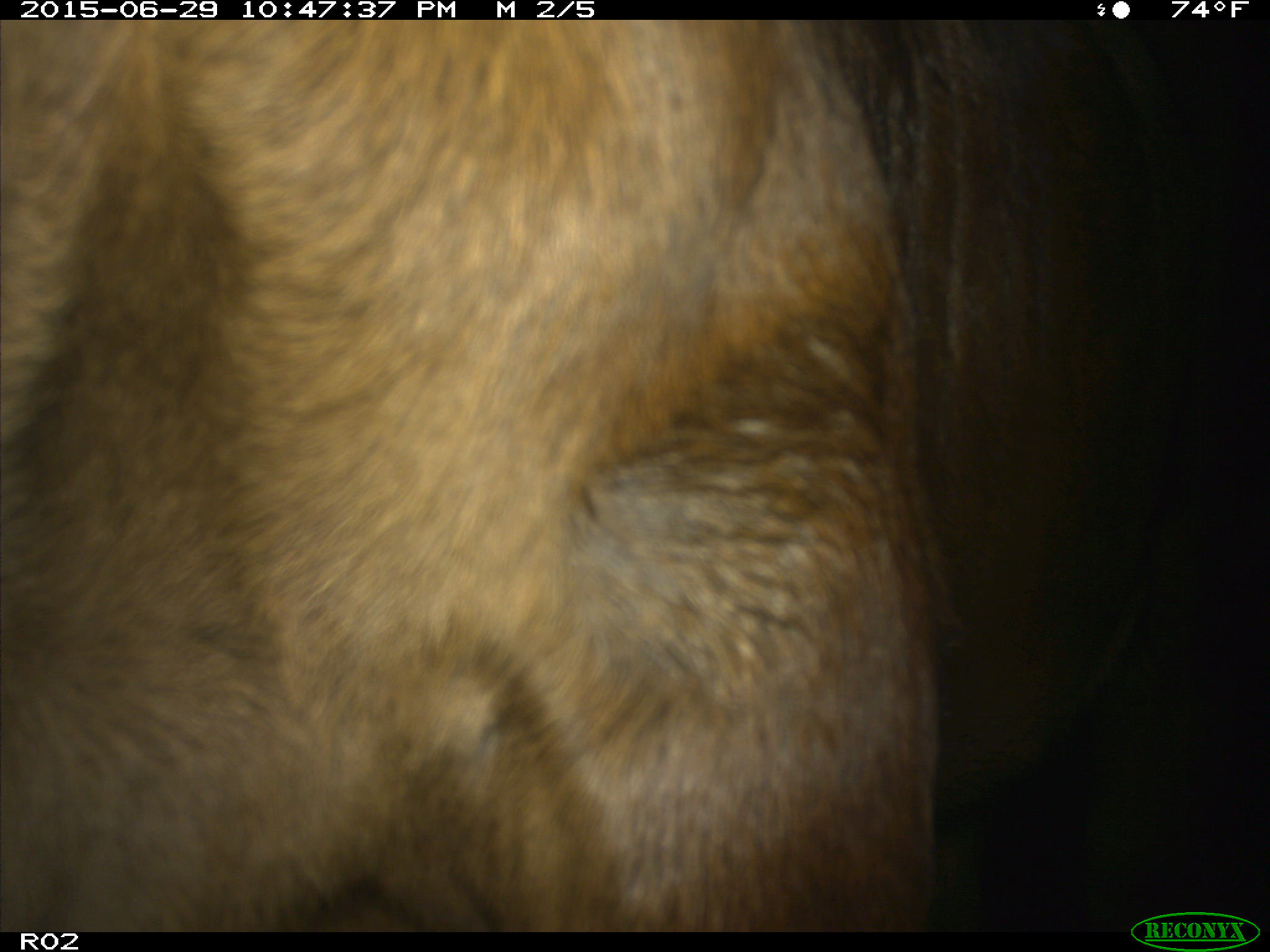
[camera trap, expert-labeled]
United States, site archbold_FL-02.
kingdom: Animalia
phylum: Chordata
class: Mammalia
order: Artiodactyla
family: Bovidae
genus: Bos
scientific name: Bos taurus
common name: domestic cow